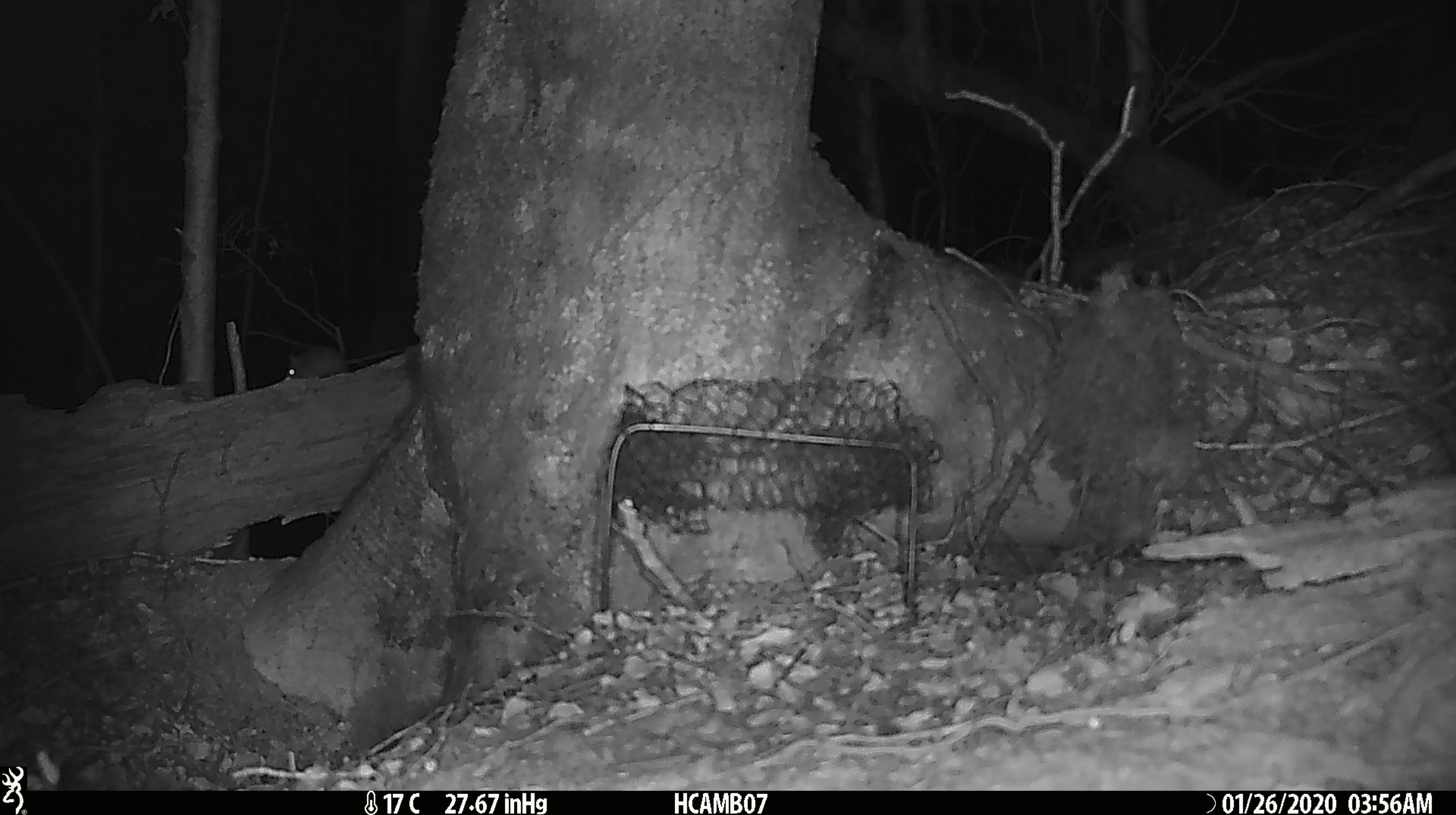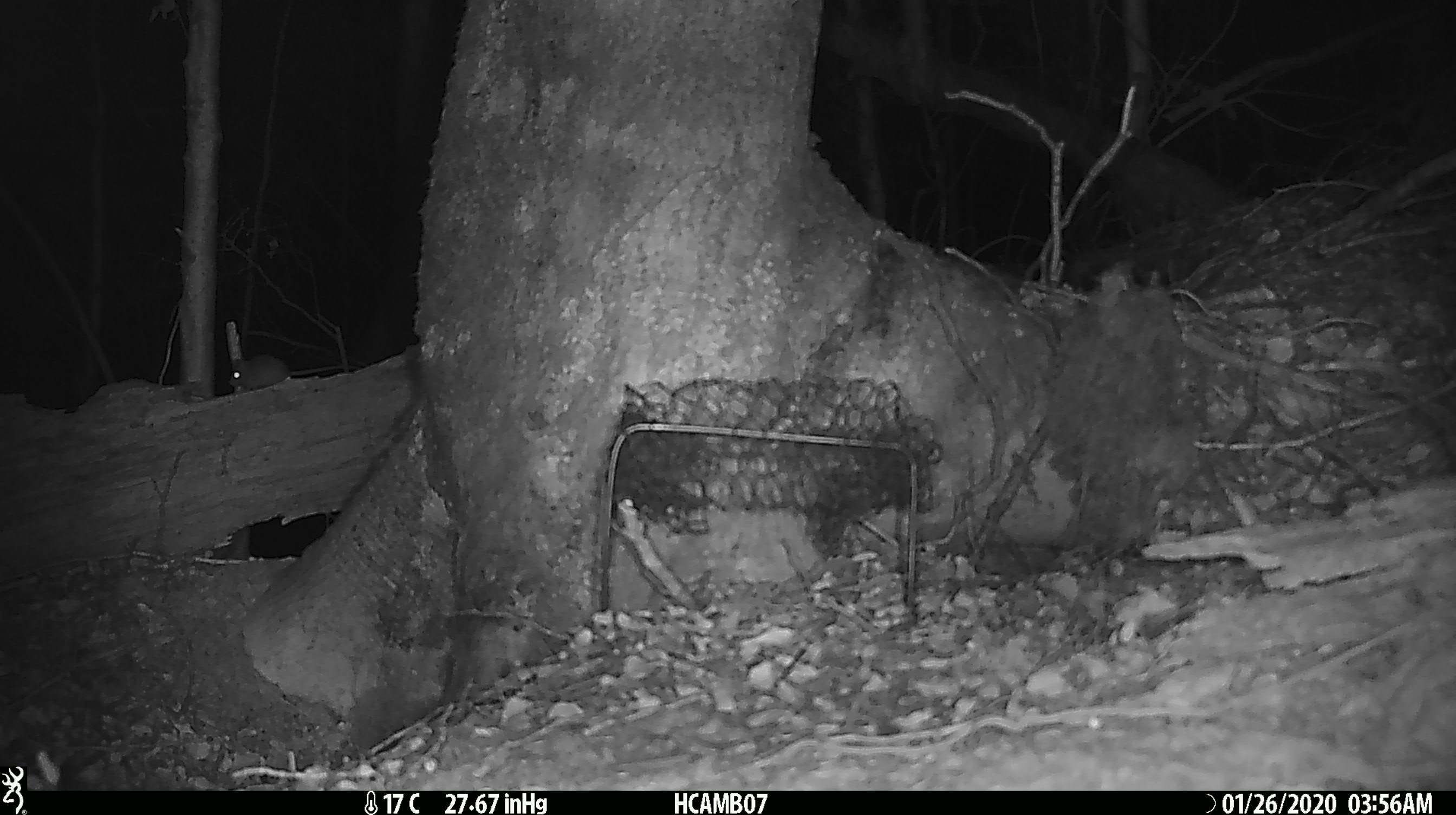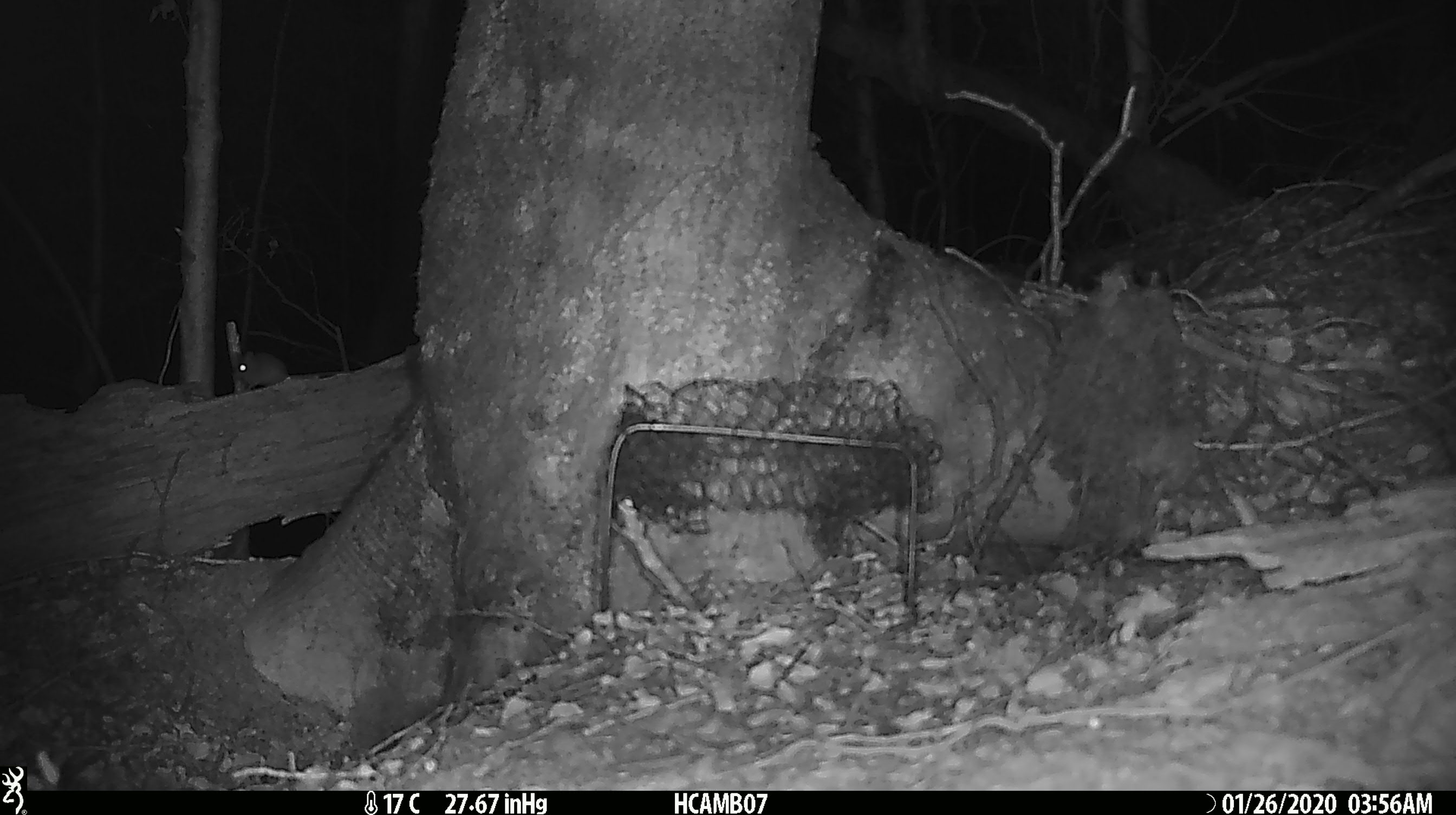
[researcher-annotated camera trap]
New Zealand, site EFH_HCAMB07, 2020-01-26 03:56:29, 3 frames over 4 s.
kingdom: Animalia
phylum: Chordata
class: Mammalia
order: Rodentia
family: Muridae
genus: Mus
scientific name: Mus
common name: mouse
Mouse (Mus).